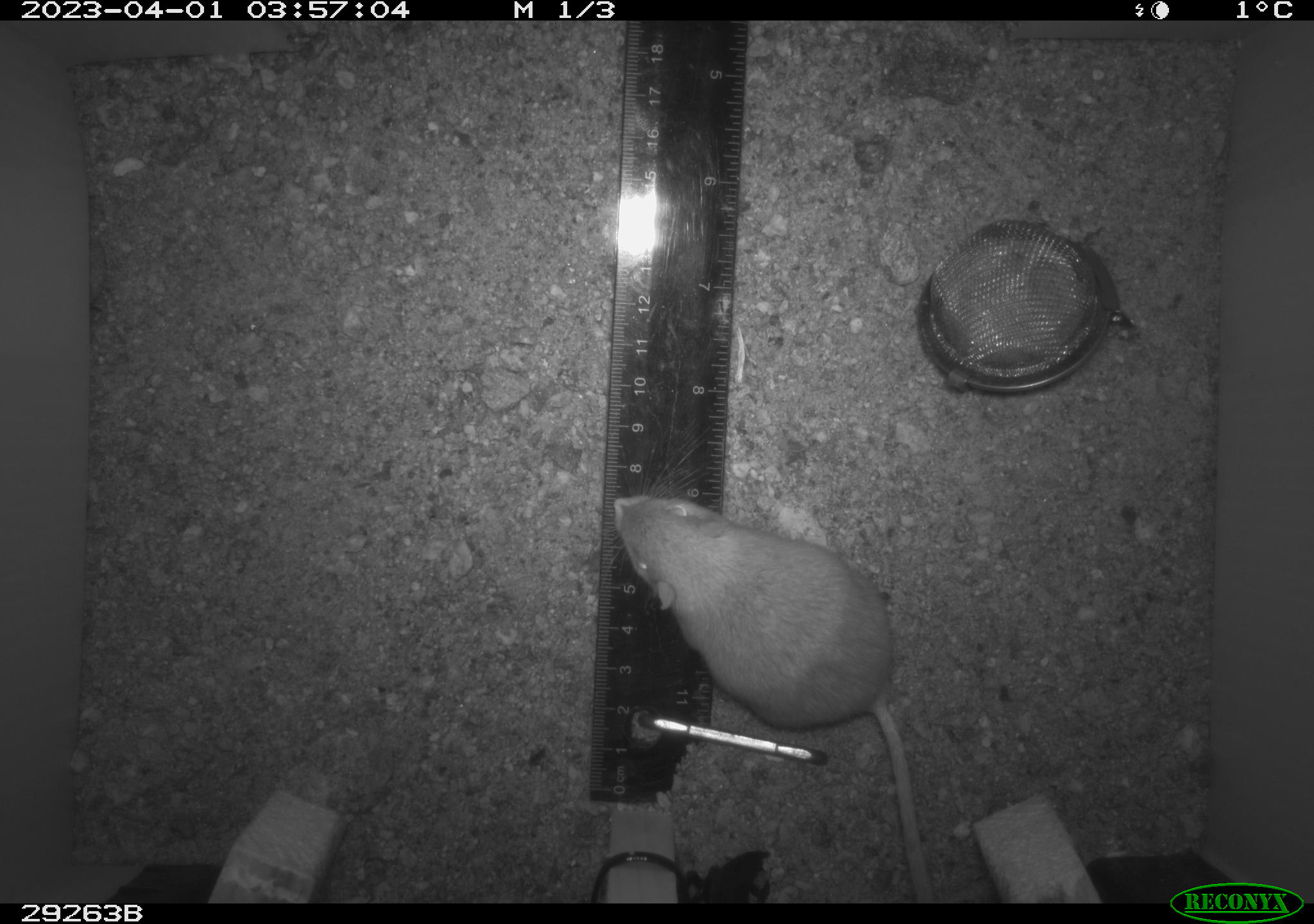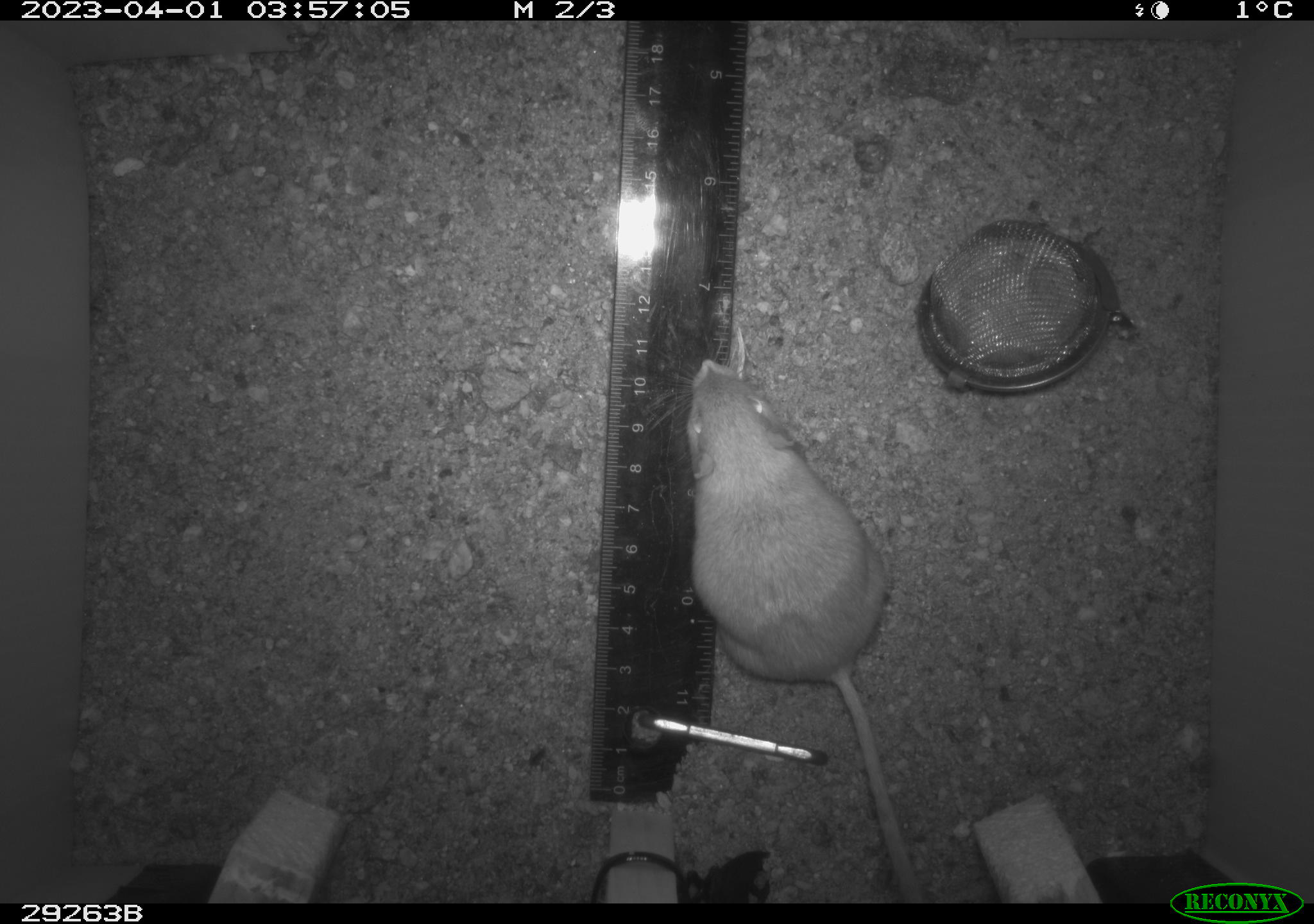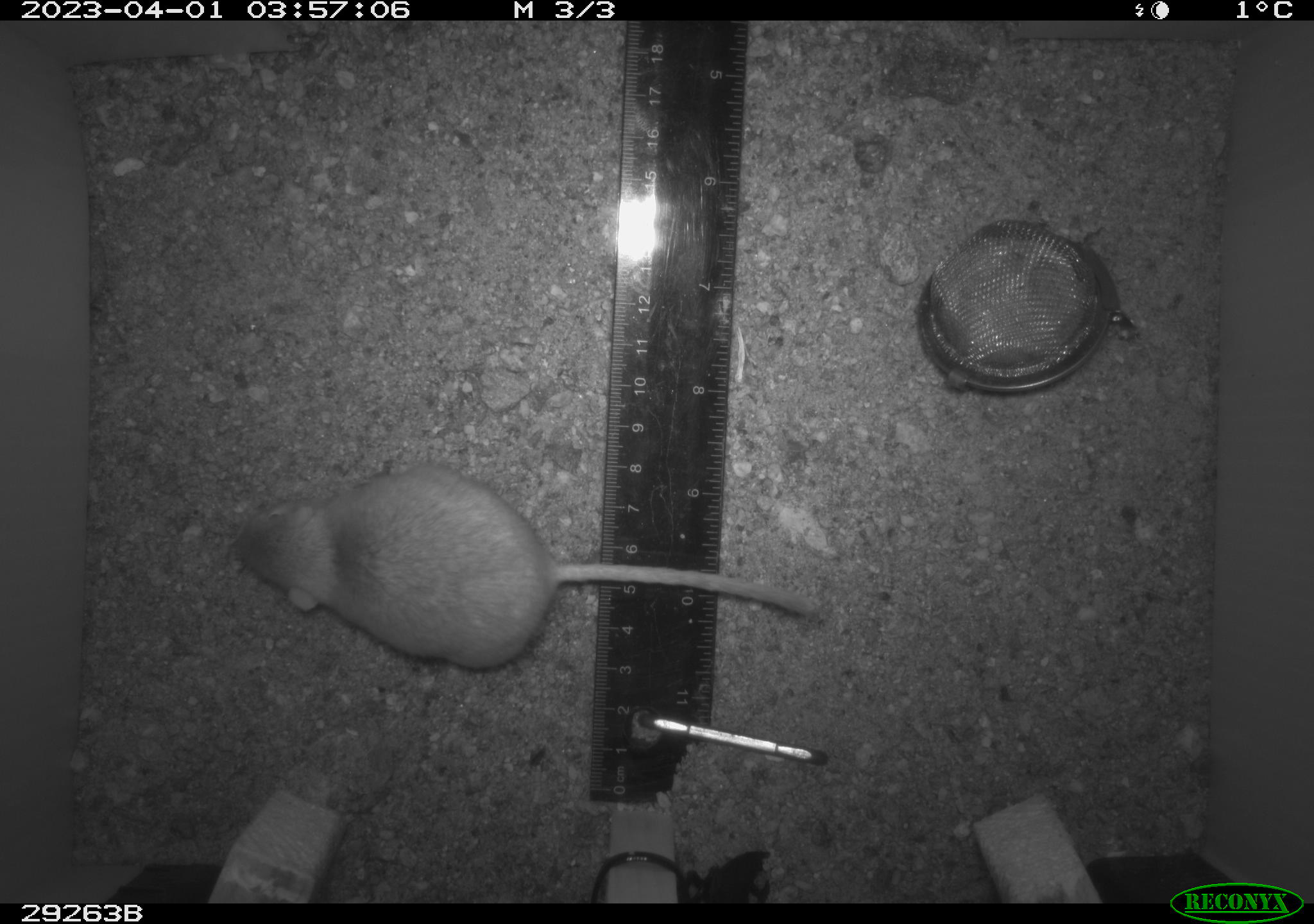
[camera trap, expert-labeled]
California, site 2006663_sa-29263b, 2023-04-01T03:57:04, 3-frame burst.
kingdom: Animalia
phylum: Chordata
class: Mammalia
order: Rodentia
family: Heteromyidae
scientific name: Heteromyidae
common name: kangaroo rats and pocket mice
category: heteromyidae family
Heteromyidae family (kangaroo rats and pocket mice) (Heteromyidae).